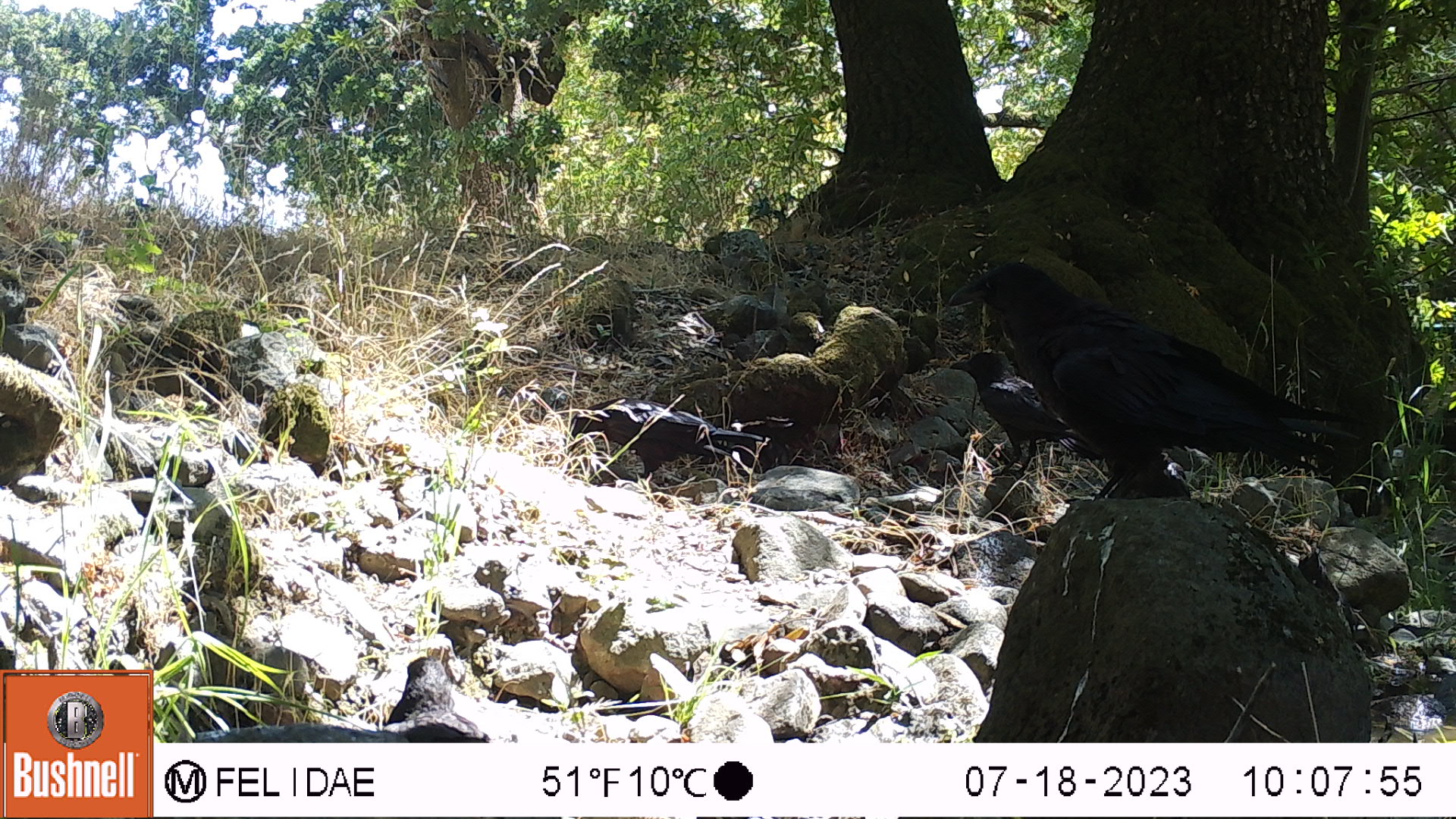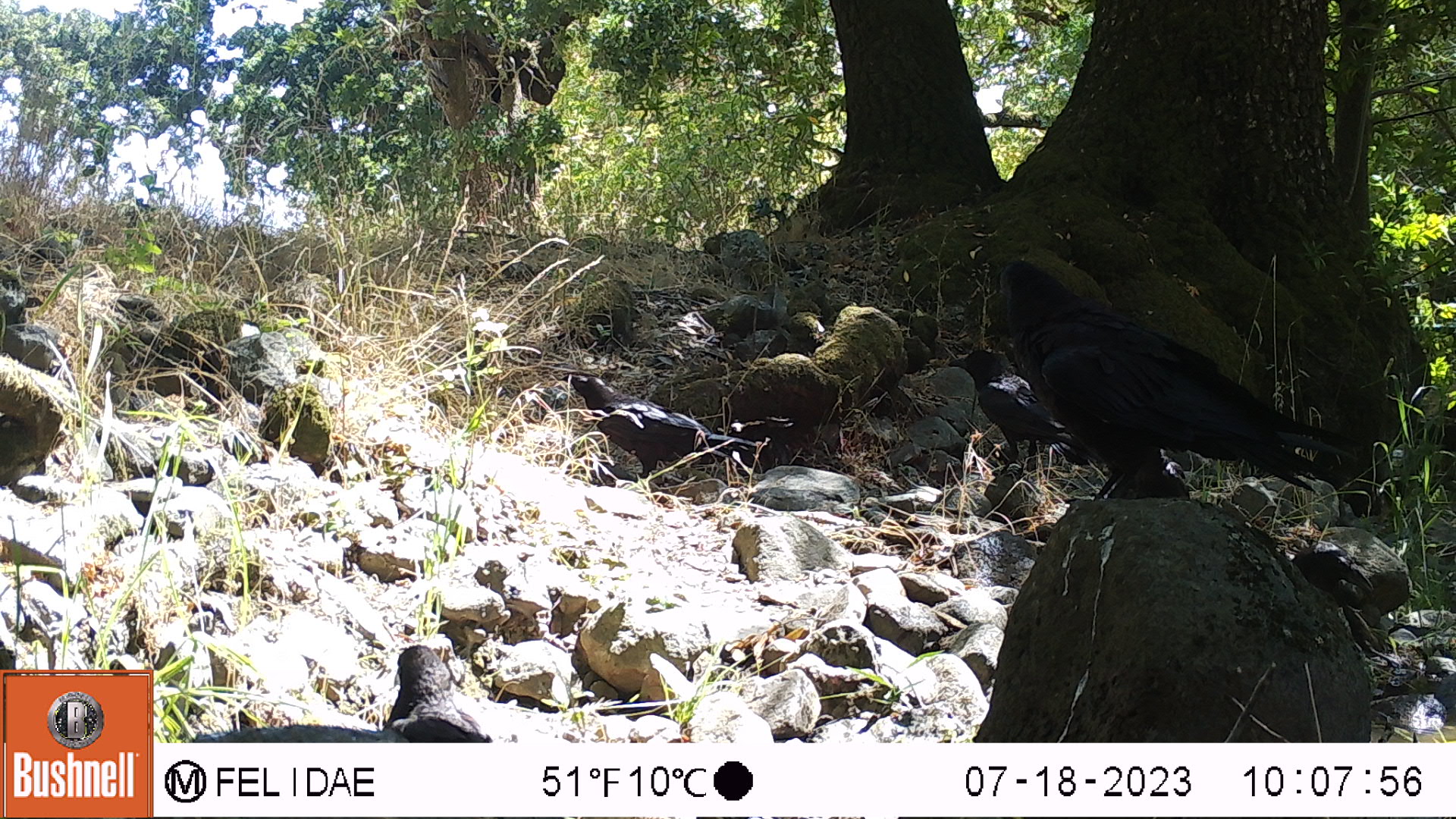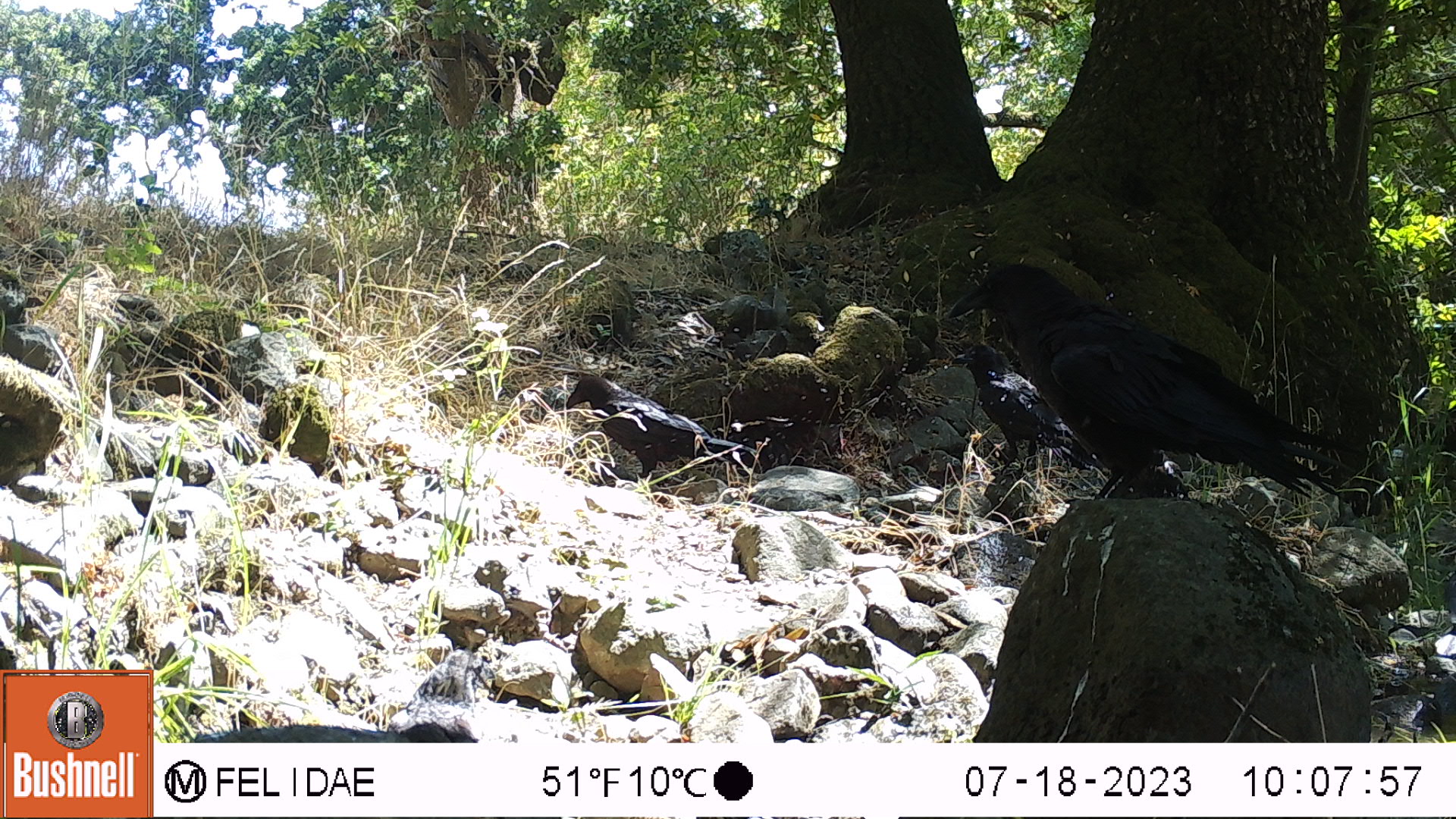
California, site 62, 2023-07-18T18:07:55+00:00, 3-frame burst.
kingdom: Animalia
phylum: Chordata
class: Aves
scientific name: Aves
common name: bird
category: unknown bird